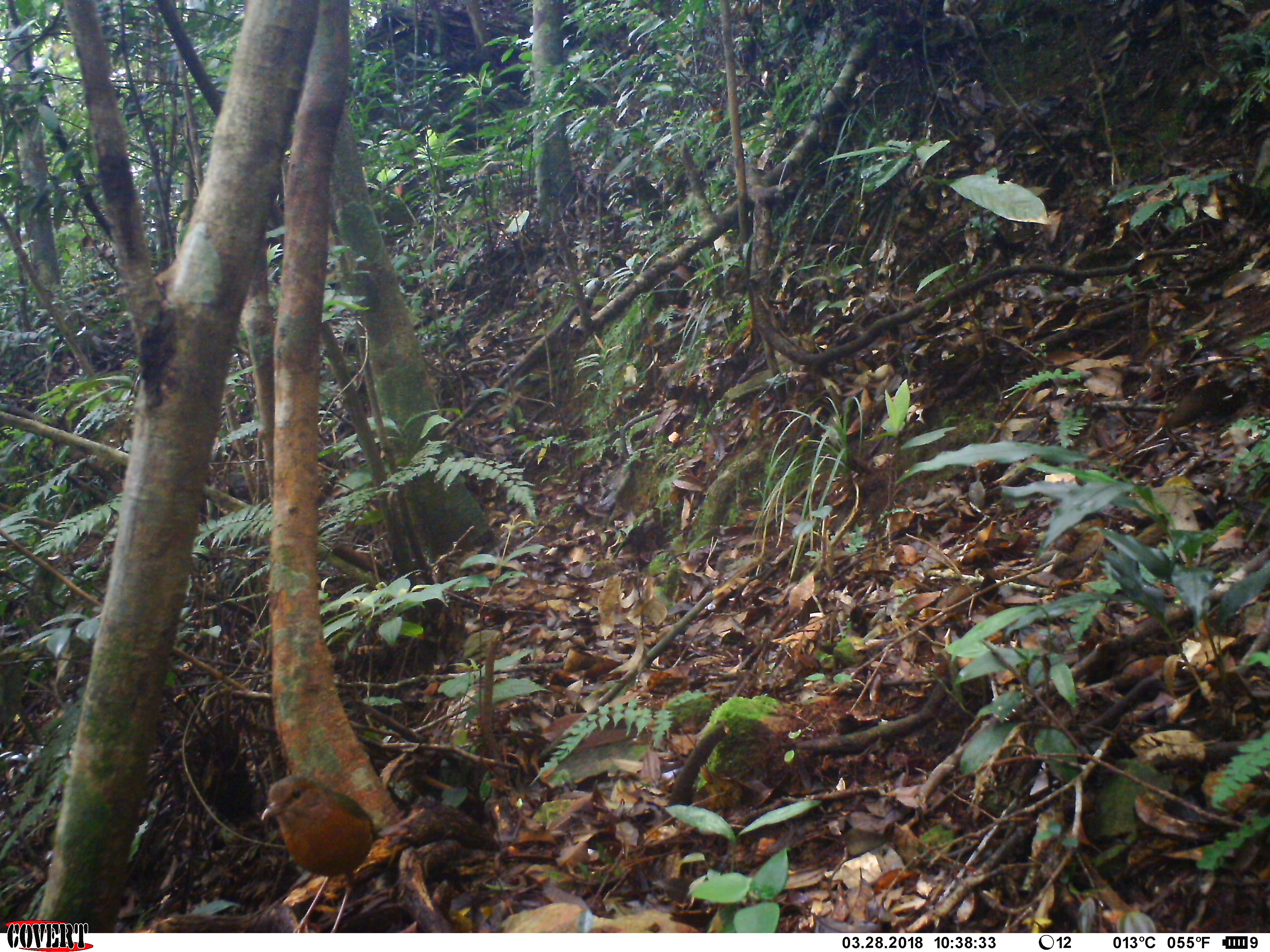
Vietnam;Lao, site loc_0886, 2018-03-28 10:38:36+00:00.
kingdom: Animalia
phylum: Chordata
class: Aves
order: Passeriformes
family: Pittidae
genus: Pitta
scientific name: Pitta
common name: typical pittas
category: unidentified pitta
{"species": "unidentified pitta (typical pittas) (Pitta)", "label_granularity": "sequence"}